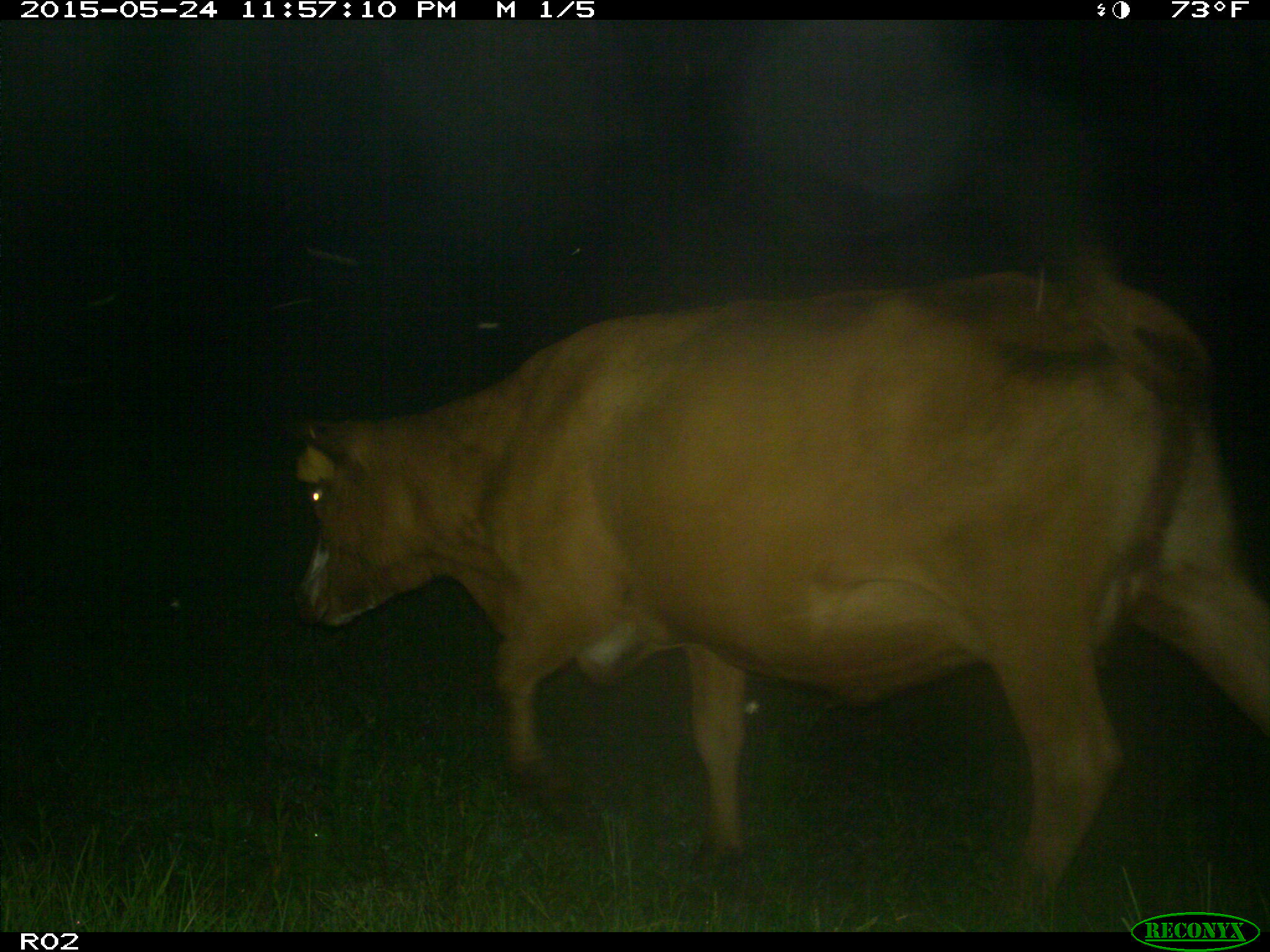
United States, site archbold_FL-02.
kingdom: Animalia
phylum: Chordata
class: Mammalia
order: Artiodactyla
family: Bovidae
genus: Bos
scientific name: Bos taurus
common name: domestic cow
Bos taurus (domestic cow).